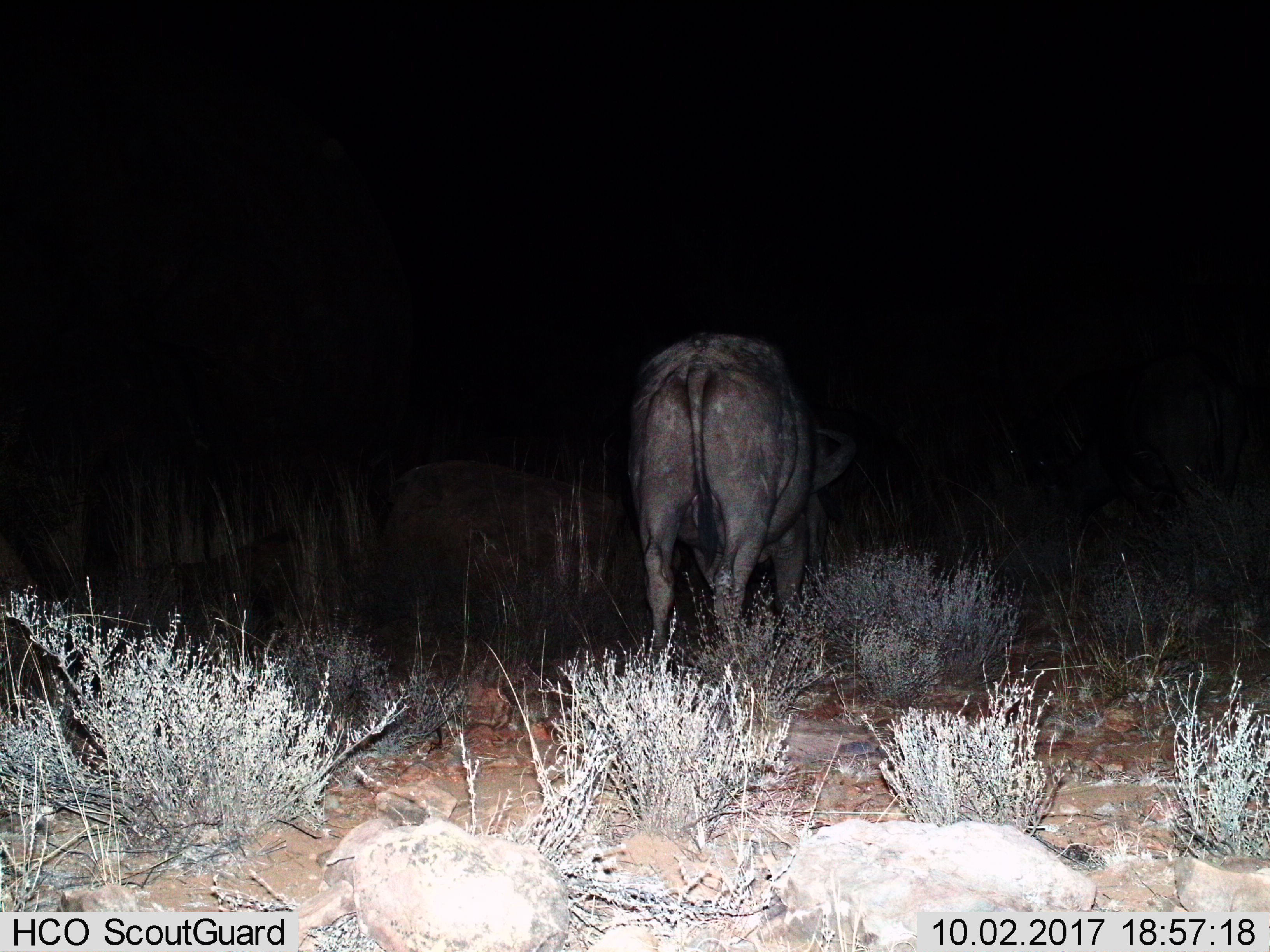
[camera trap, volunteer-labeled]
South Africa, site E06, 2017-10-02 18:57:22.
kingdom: Animalia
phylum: Chordata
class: Mammalia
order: Artiodactyla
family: Bovidae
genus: Syncerus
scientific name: Syncerus caffer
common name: cape buffalo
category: buffalo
Buffalo (cape buffalo) (Syncerus caffer), count 1. Behavior (volunteer vote fractions): standing 40%, resting 20%, moving 40%, interacting 0%. Young present (vote fraction): 0%. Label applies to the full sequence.